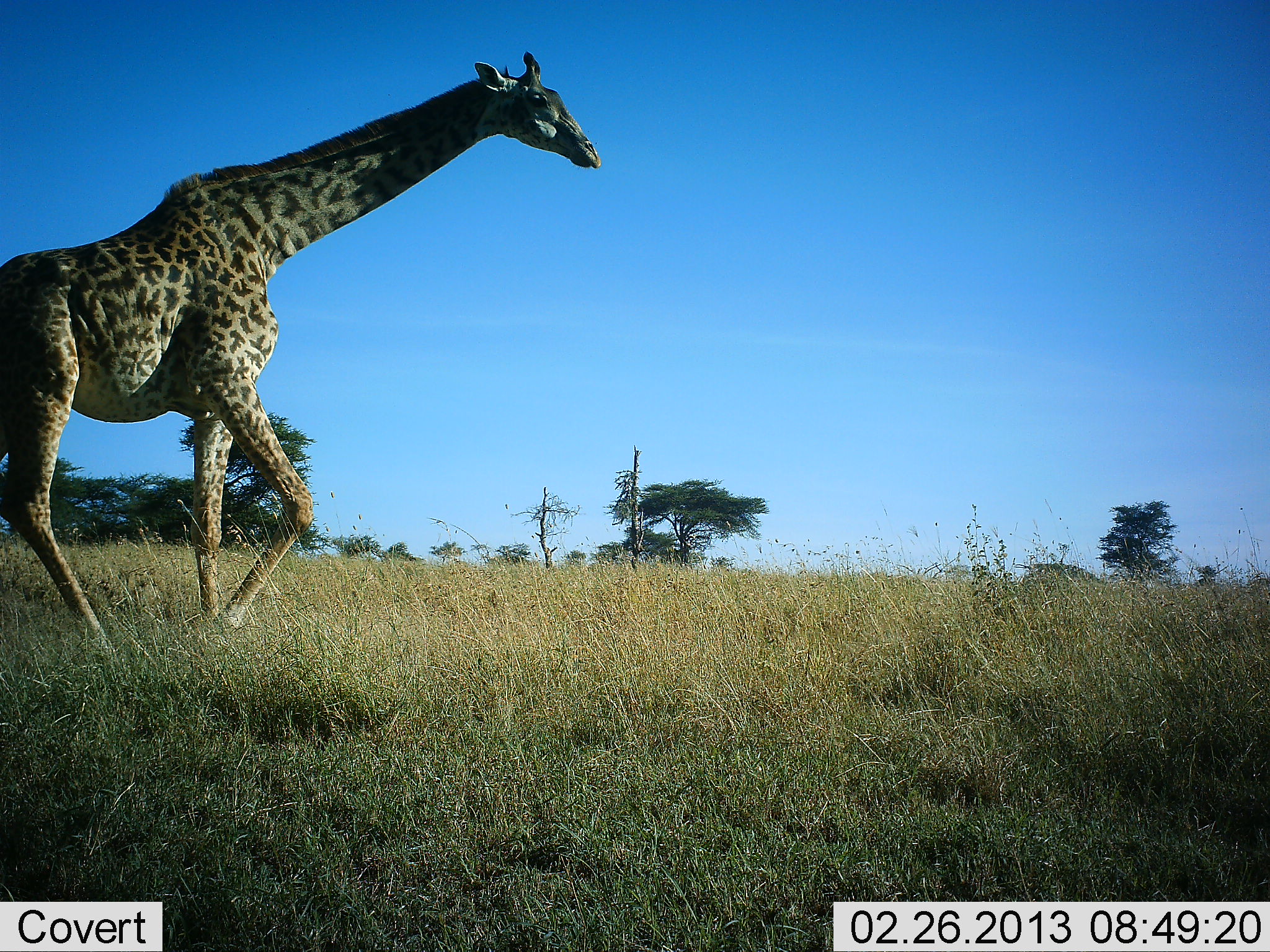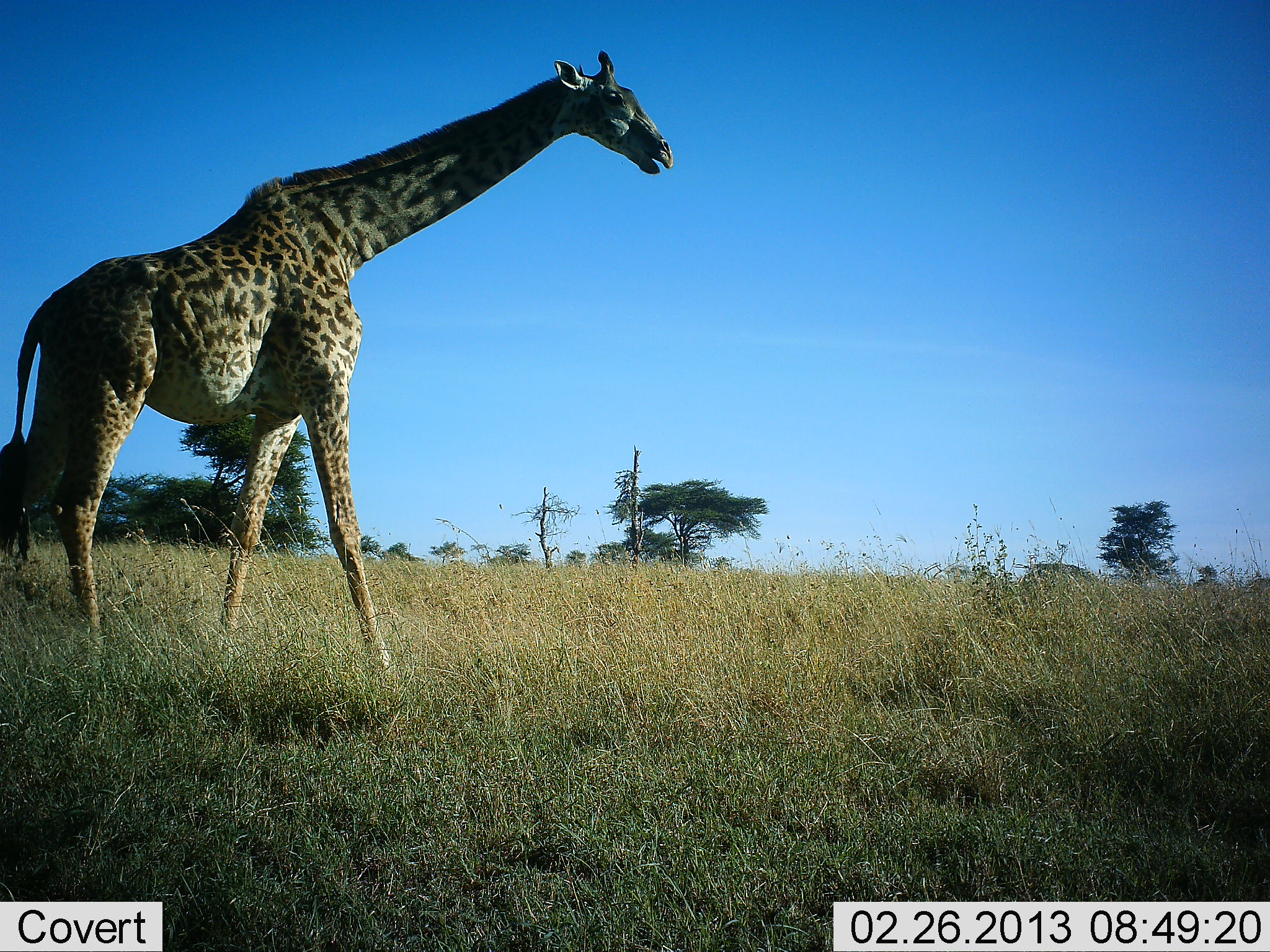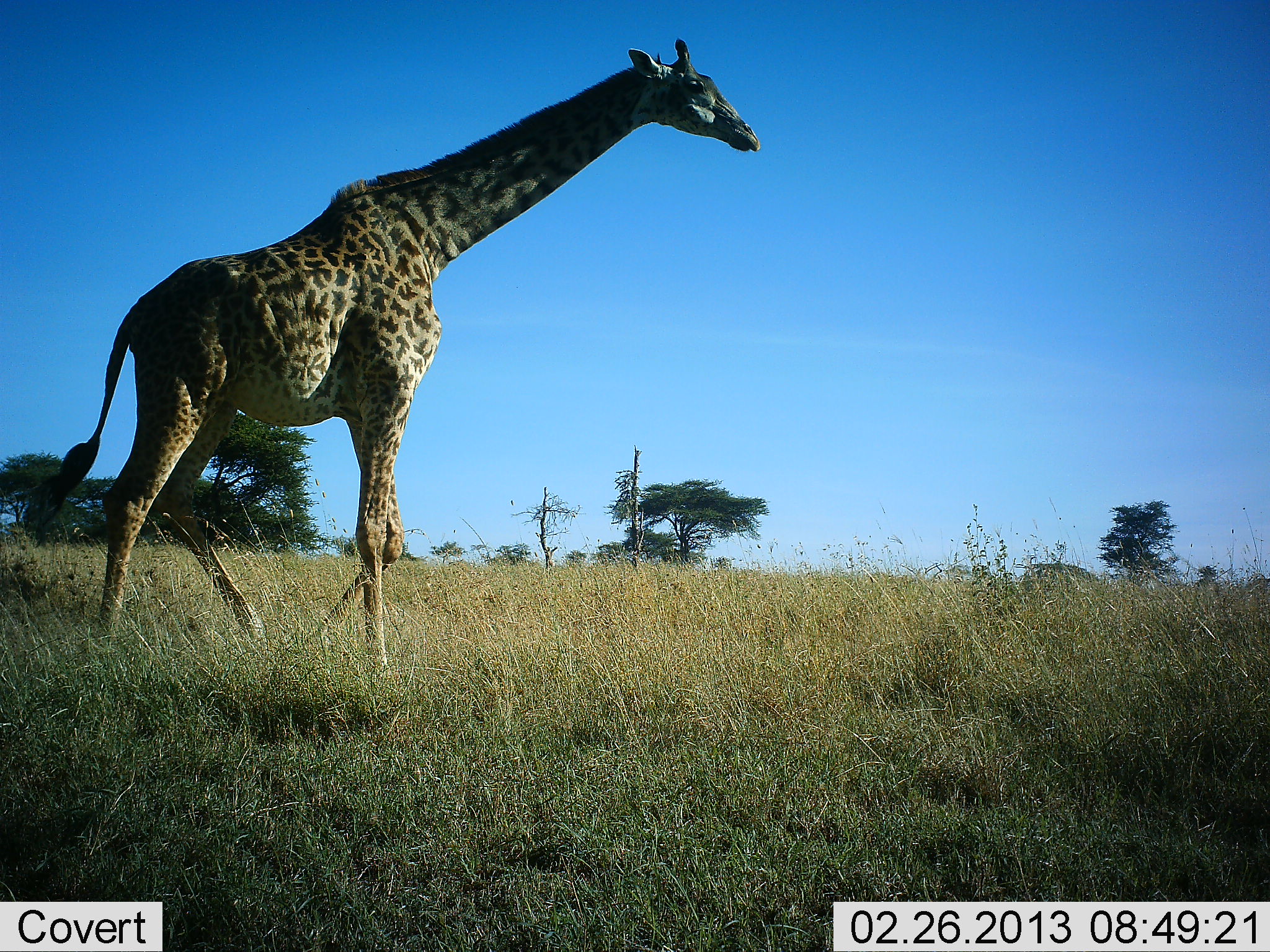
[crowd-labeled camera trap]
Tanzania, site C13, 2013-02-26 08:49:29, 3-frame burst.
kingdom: Animalia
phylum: Chordata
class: Mammalia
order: Artiodactyla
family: Giraffidae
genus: Giraffa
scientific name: Giraffa camelopardalis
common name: giraffe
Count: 1.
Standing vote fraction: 5%.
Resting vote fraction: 0%.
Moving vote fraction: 95%.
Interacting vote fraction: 0%.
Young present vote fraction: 0%.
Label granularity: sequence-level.